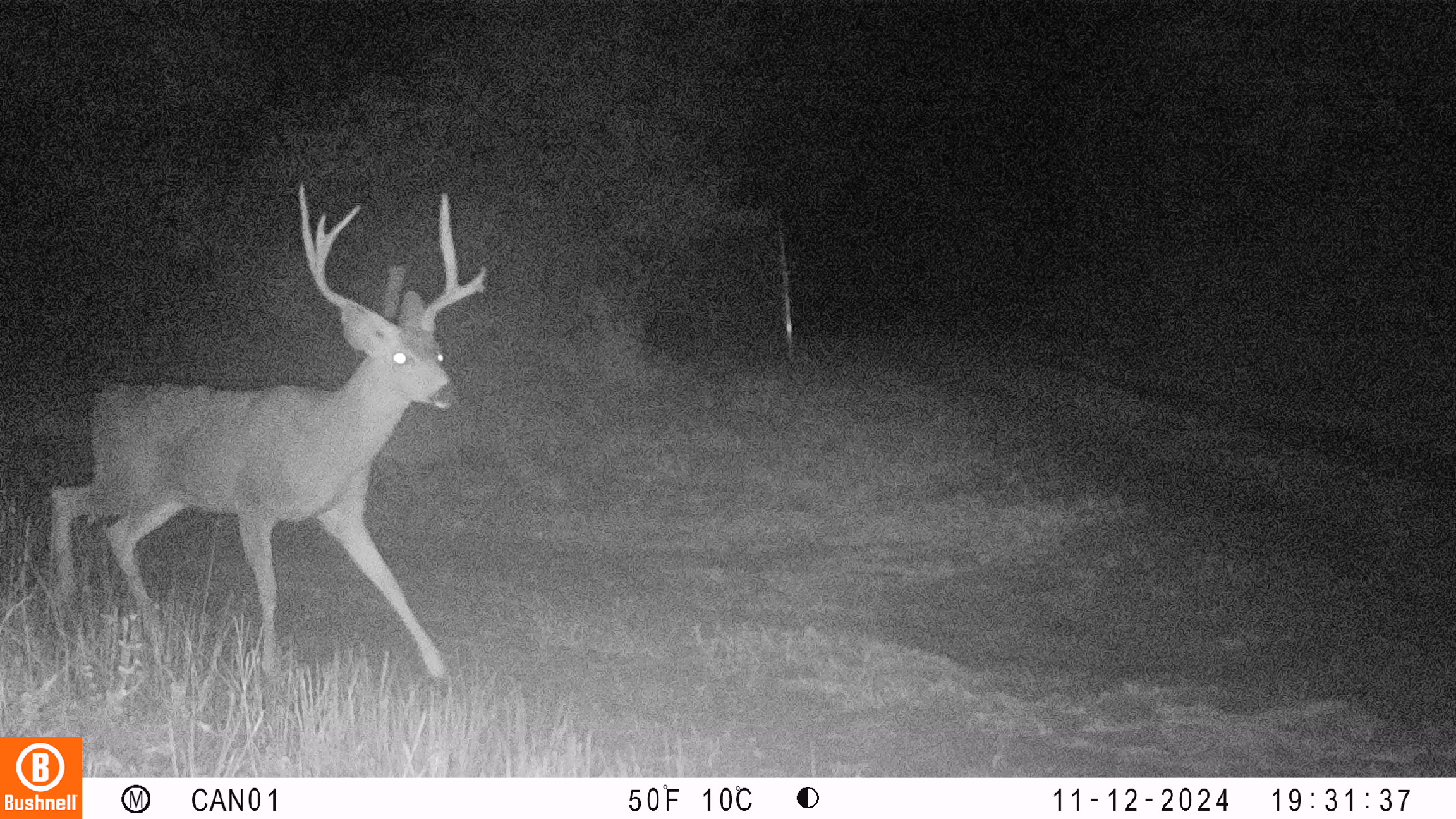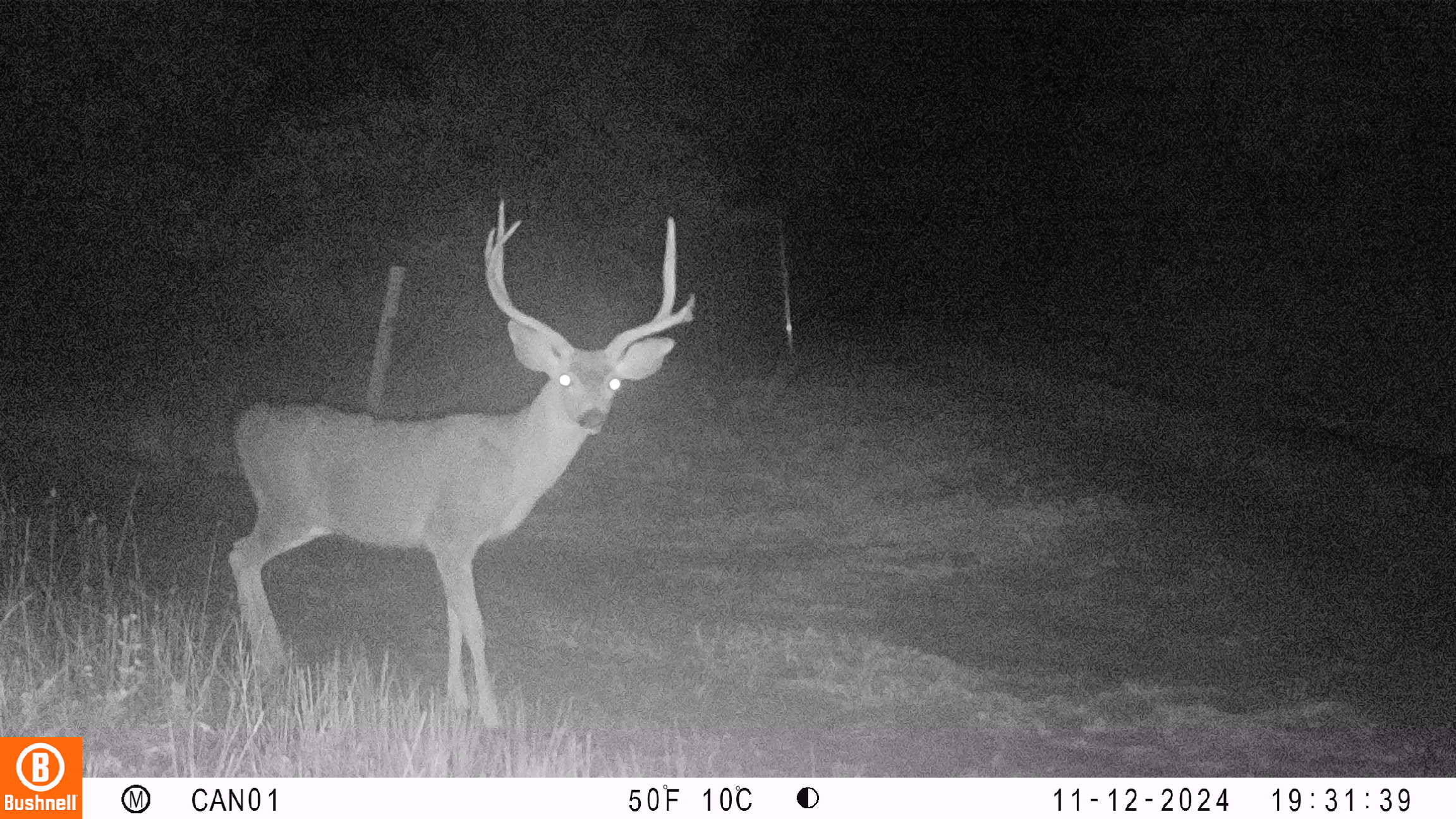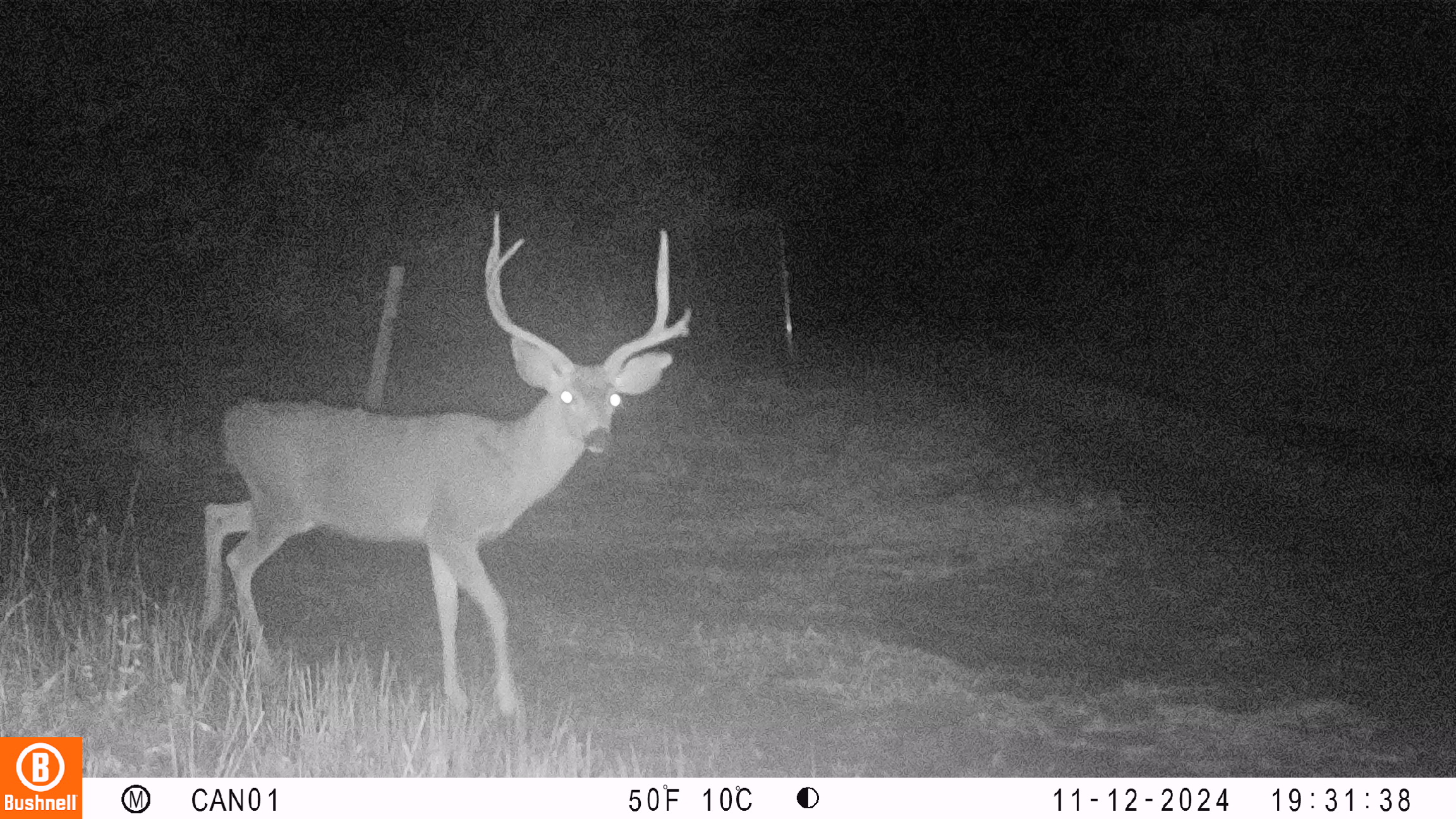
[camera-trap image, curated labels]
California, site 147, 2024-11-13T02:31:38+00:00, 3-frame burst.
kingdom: Animalia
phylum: Chordata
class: Mammalia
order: Artiodactyla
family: Cervidae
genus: Odocoileus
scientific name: Odocoileus hemionus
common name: mule deer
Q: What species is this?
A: Mule deer (Odocoileus hemionus).